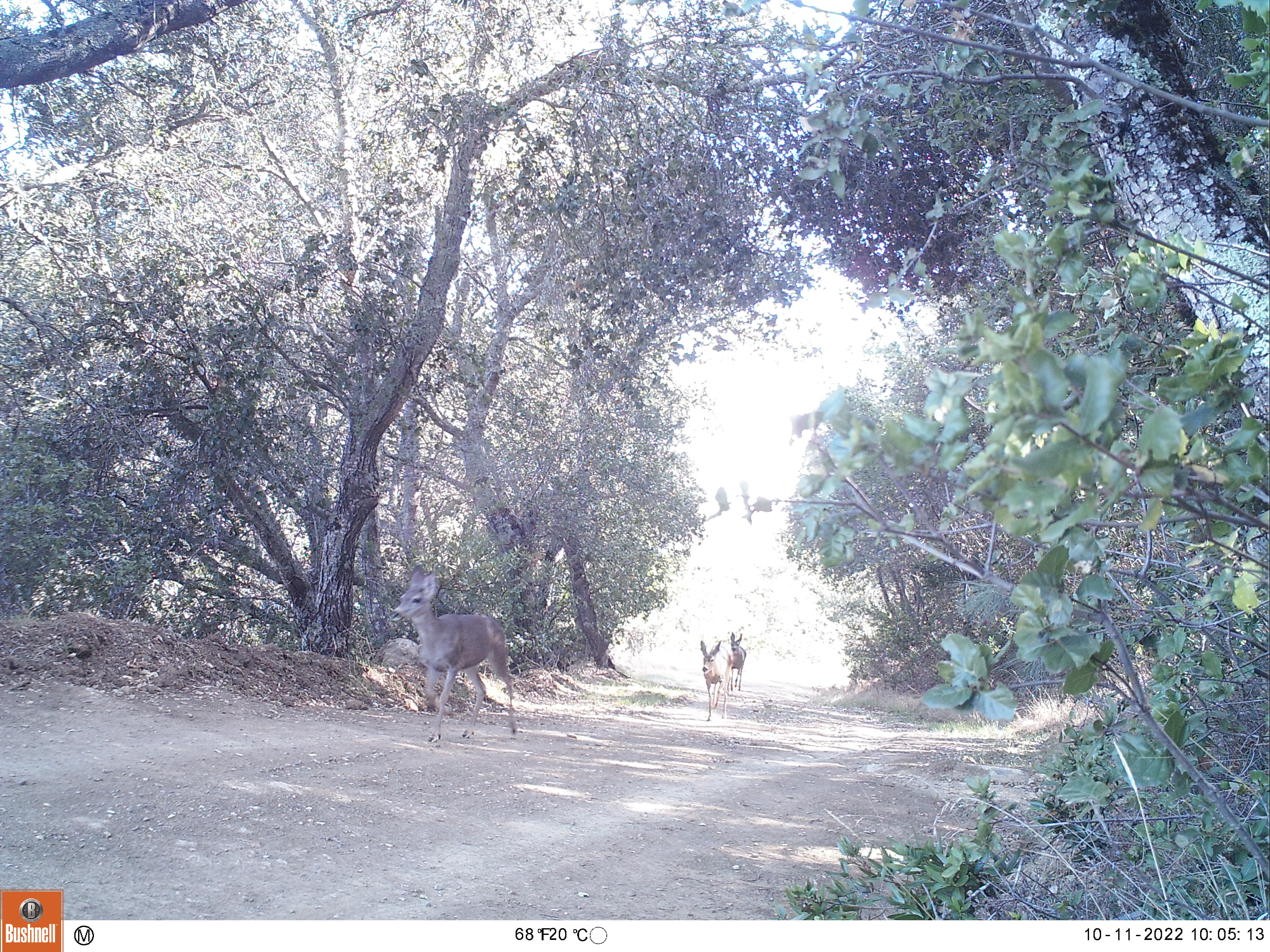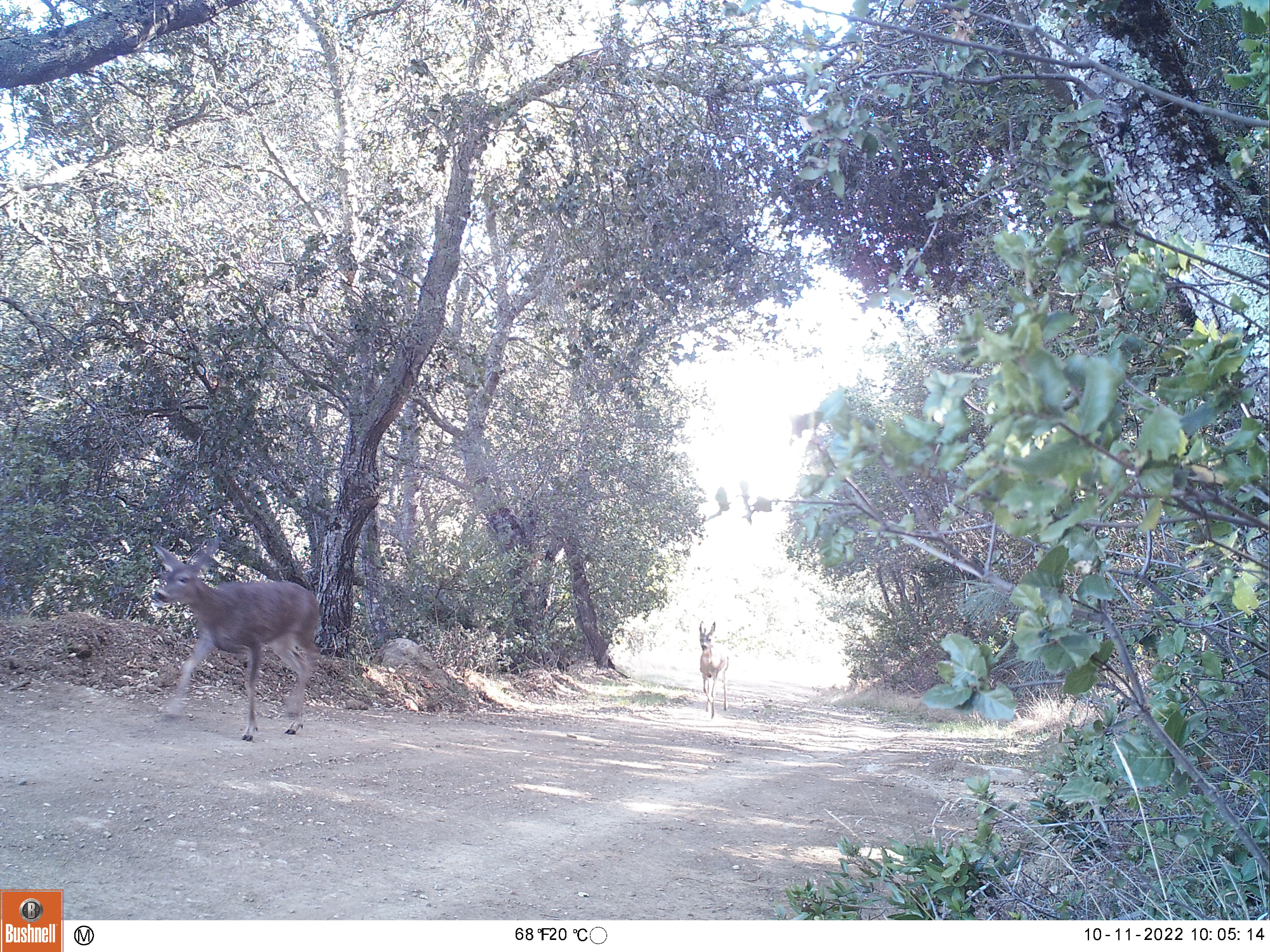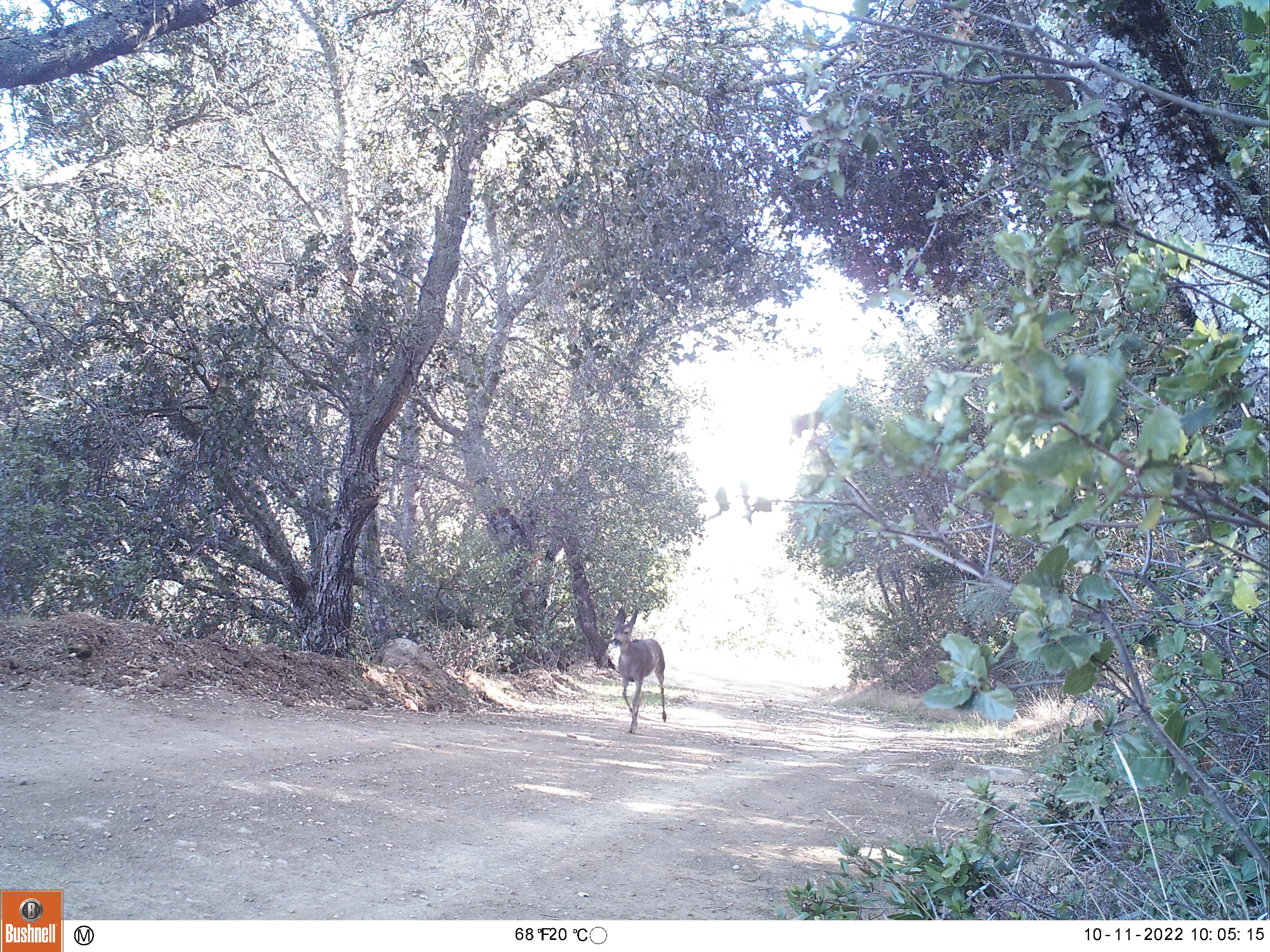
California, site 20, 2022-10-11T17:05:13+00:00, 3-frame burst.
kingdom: Animalia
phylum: Chordata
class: Mammalia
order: Artiodactyla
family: Cervidae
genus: Odocoileus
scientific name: Odocoileus hemionus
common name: mule deer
Mule deer (Odocoileus hemionus).